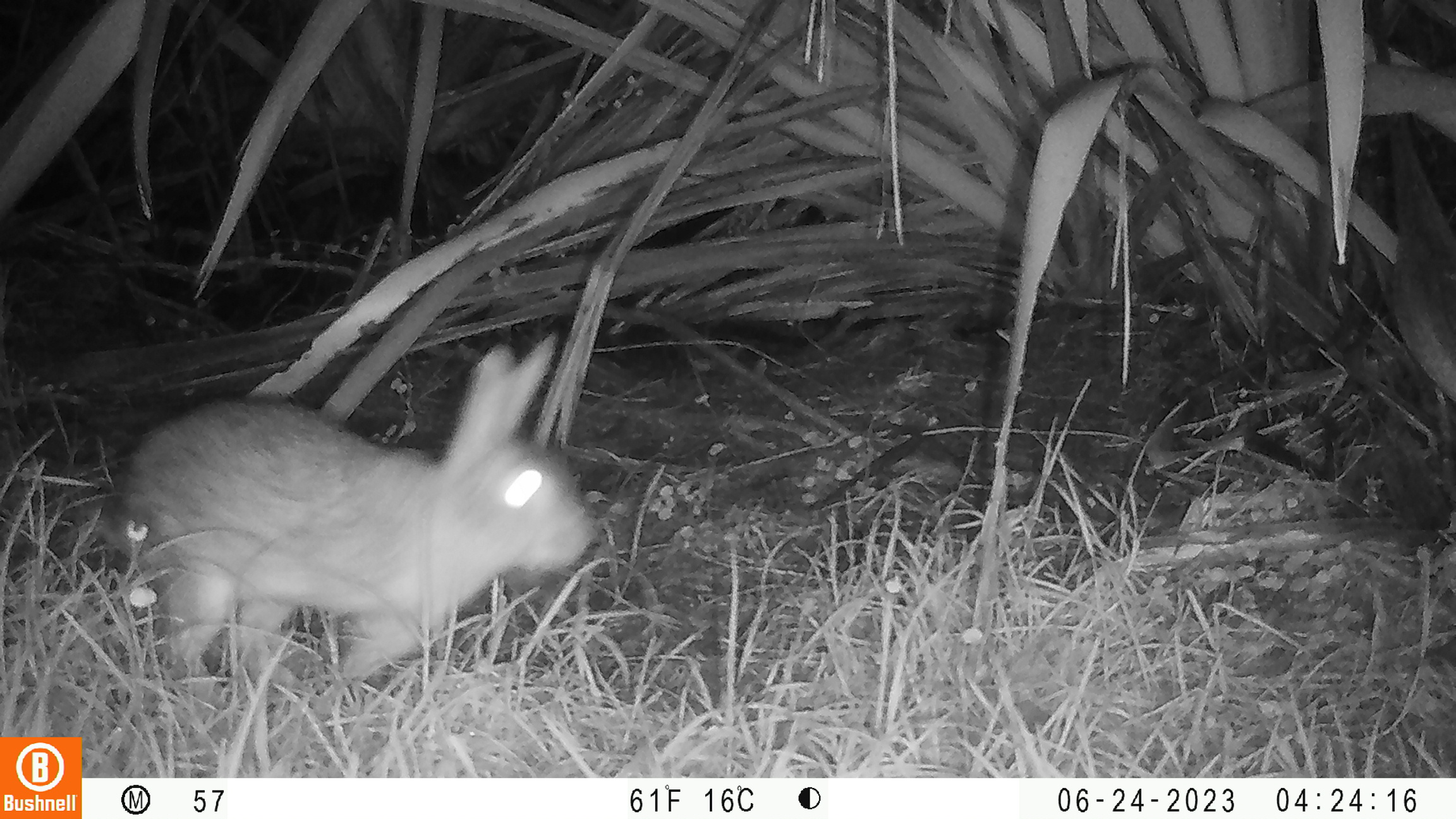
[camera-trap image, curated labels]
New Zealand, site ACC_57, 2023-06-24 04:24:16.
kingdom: Animalia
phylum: Chordata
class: Mammalia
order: Lagomorpha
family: Leporidae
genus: Oryctolagus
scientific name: Oryctolagus cuniculus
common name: european rabbit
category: rabbit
Rabbit (european rabbit) (Oryctolagus cuniculus).